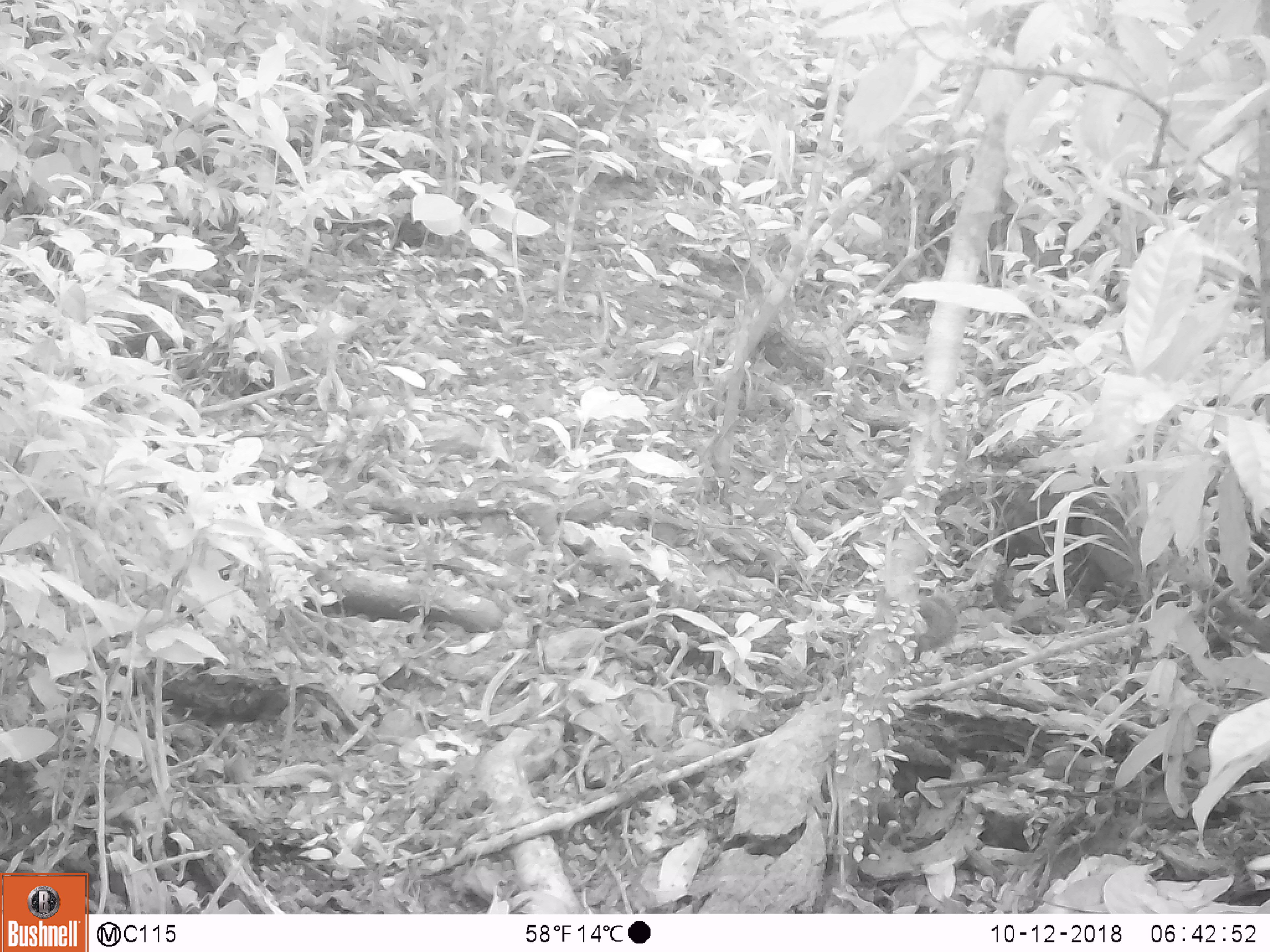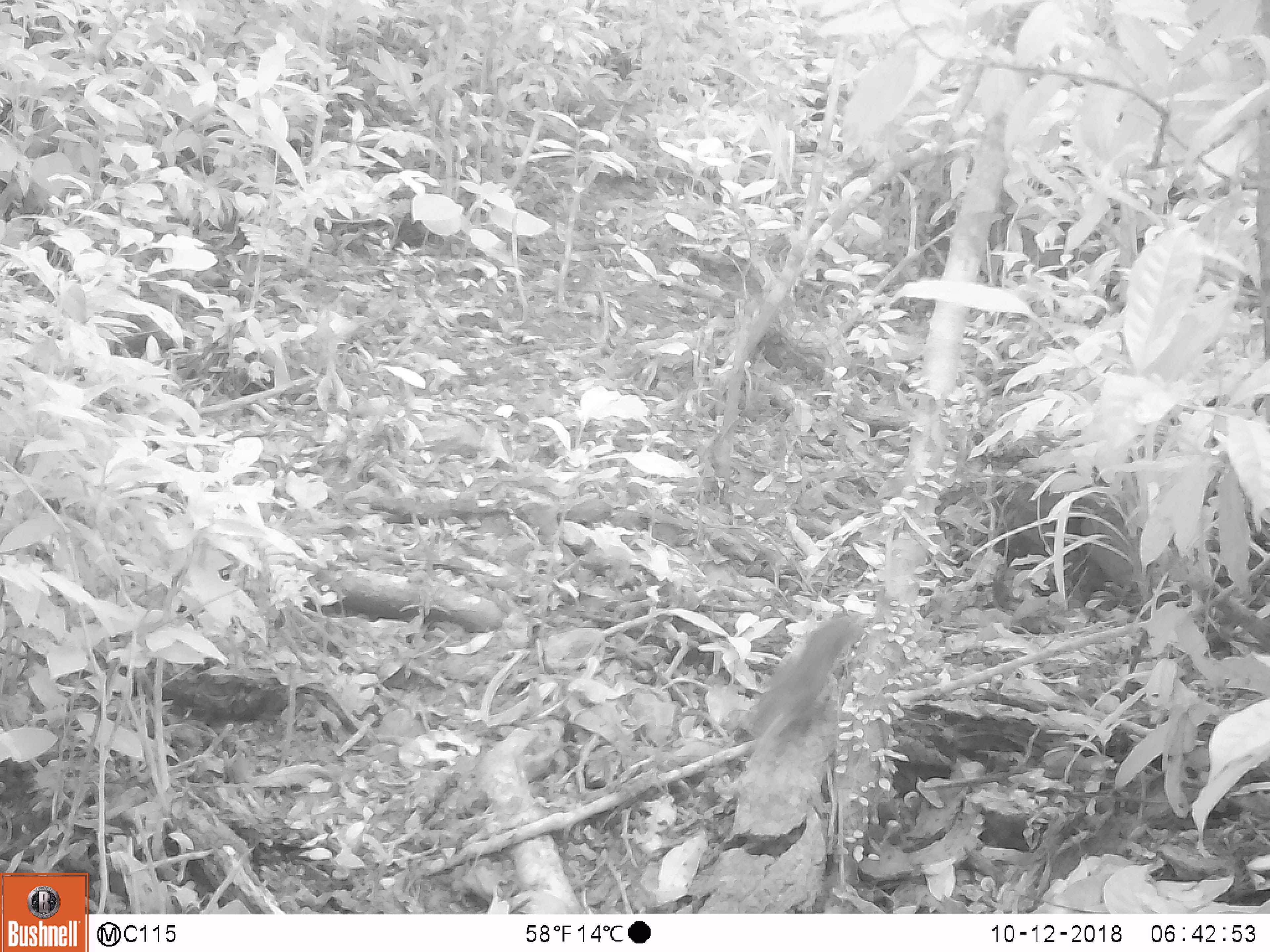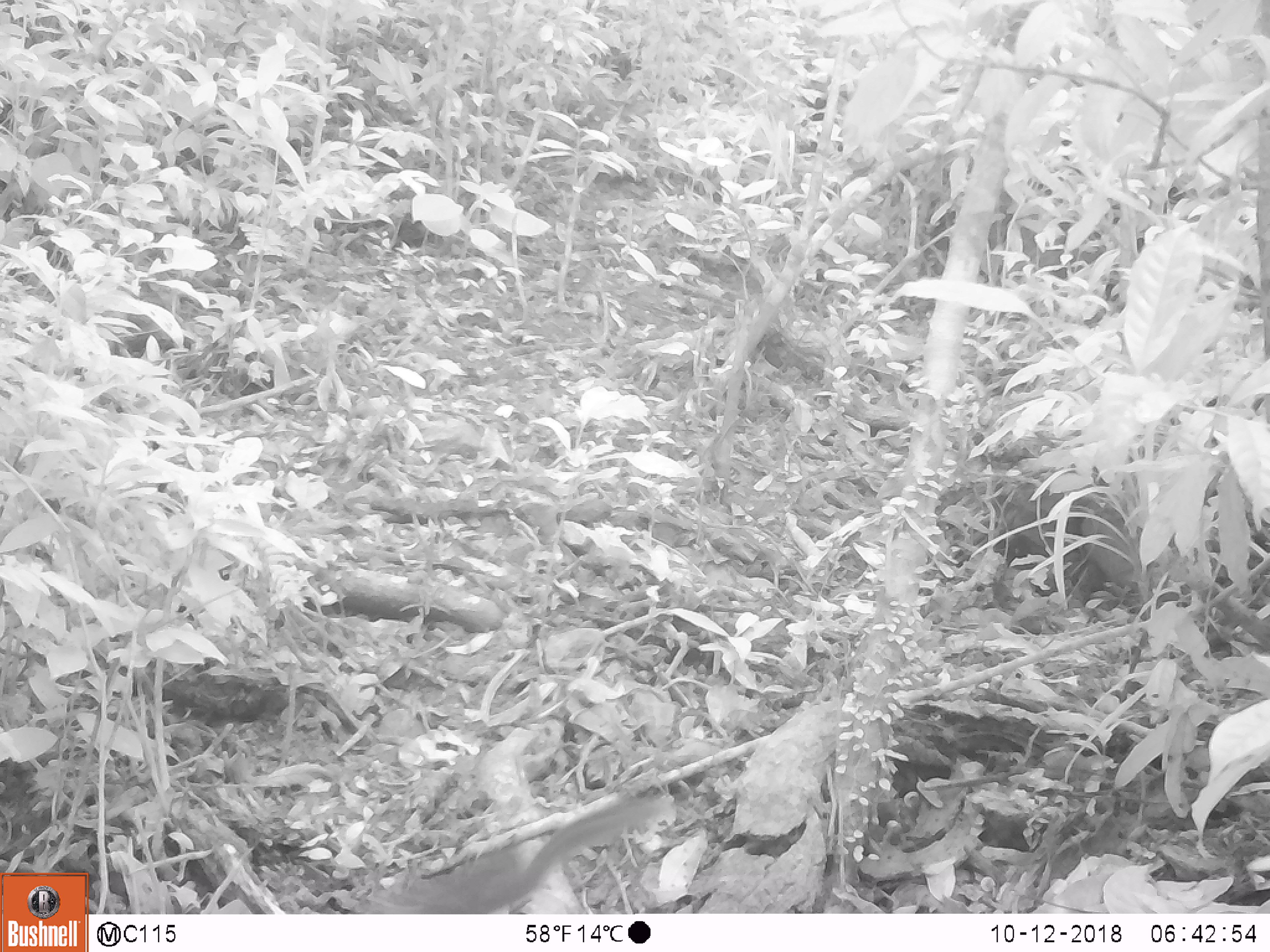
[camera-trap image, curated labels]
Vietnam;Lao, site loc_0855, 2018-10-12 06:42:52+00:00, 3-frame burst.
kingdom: Animalia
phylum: Chordata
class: Mammalia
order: Rodentia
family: Sciuridae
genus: Dremomys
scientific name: Dremomys rufigenis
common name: red-cheeked squirrel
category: red cheeked squirrel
Red cheeked squirrel (red-cheeked squirrel) (Dremomys rufigenis). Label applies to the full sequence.